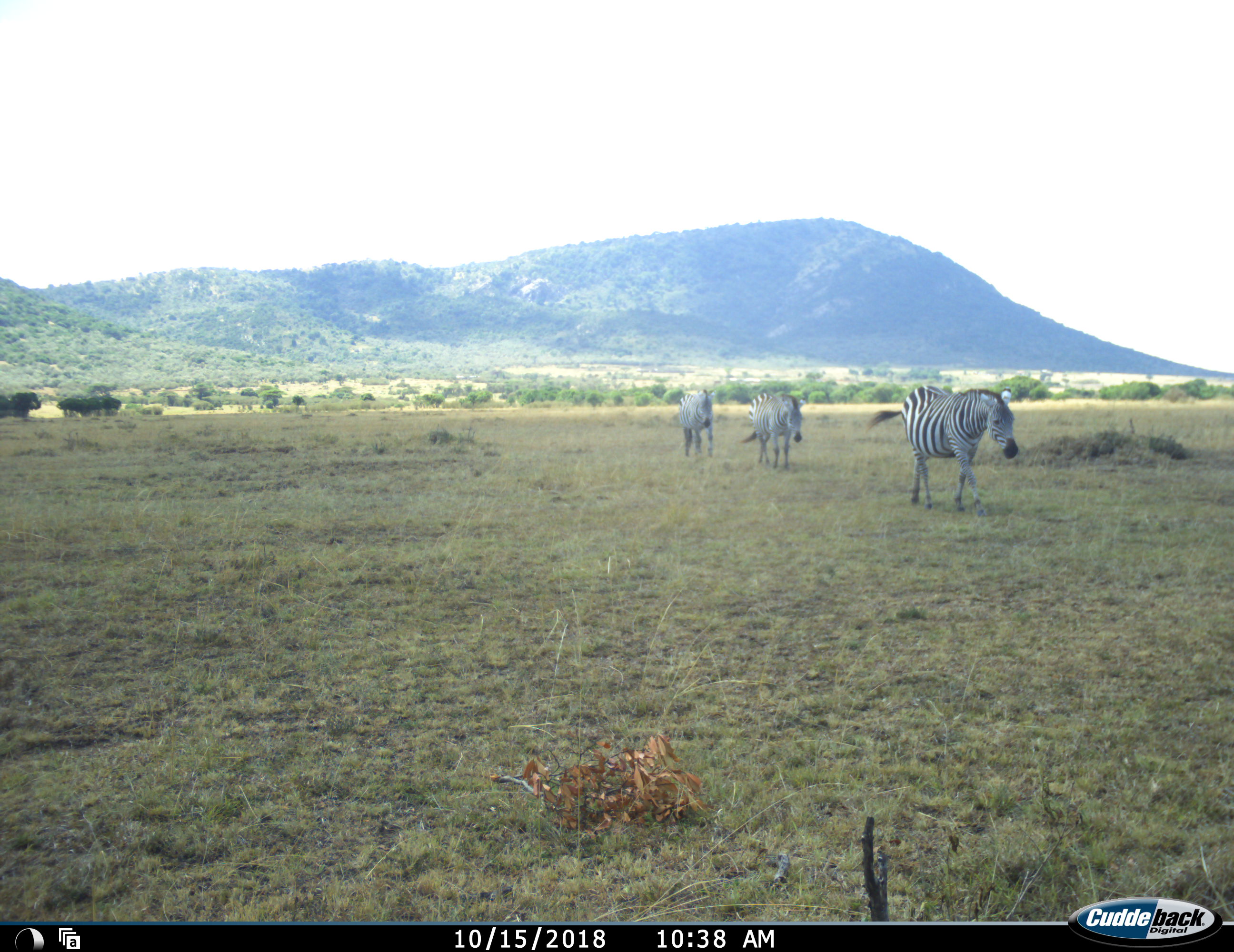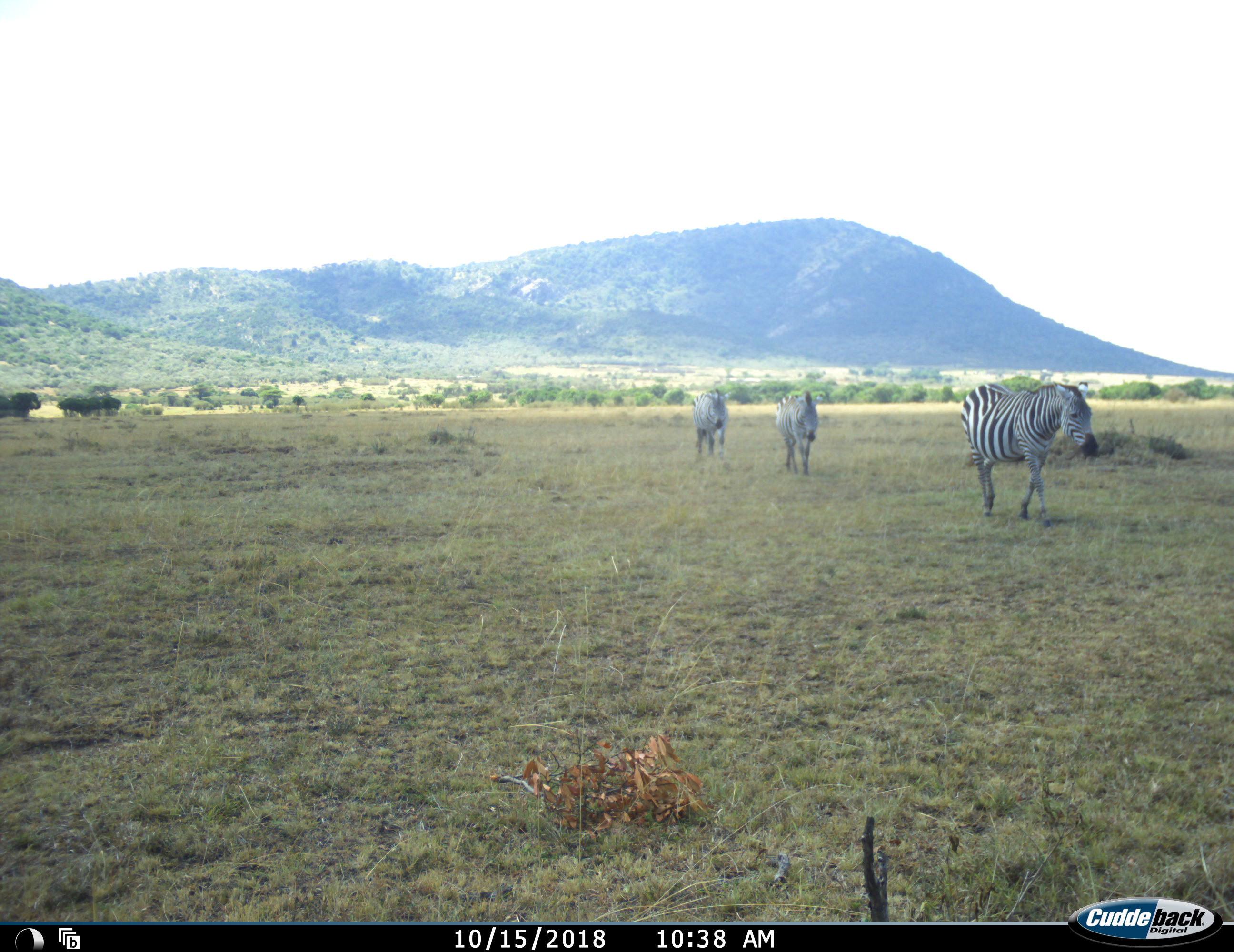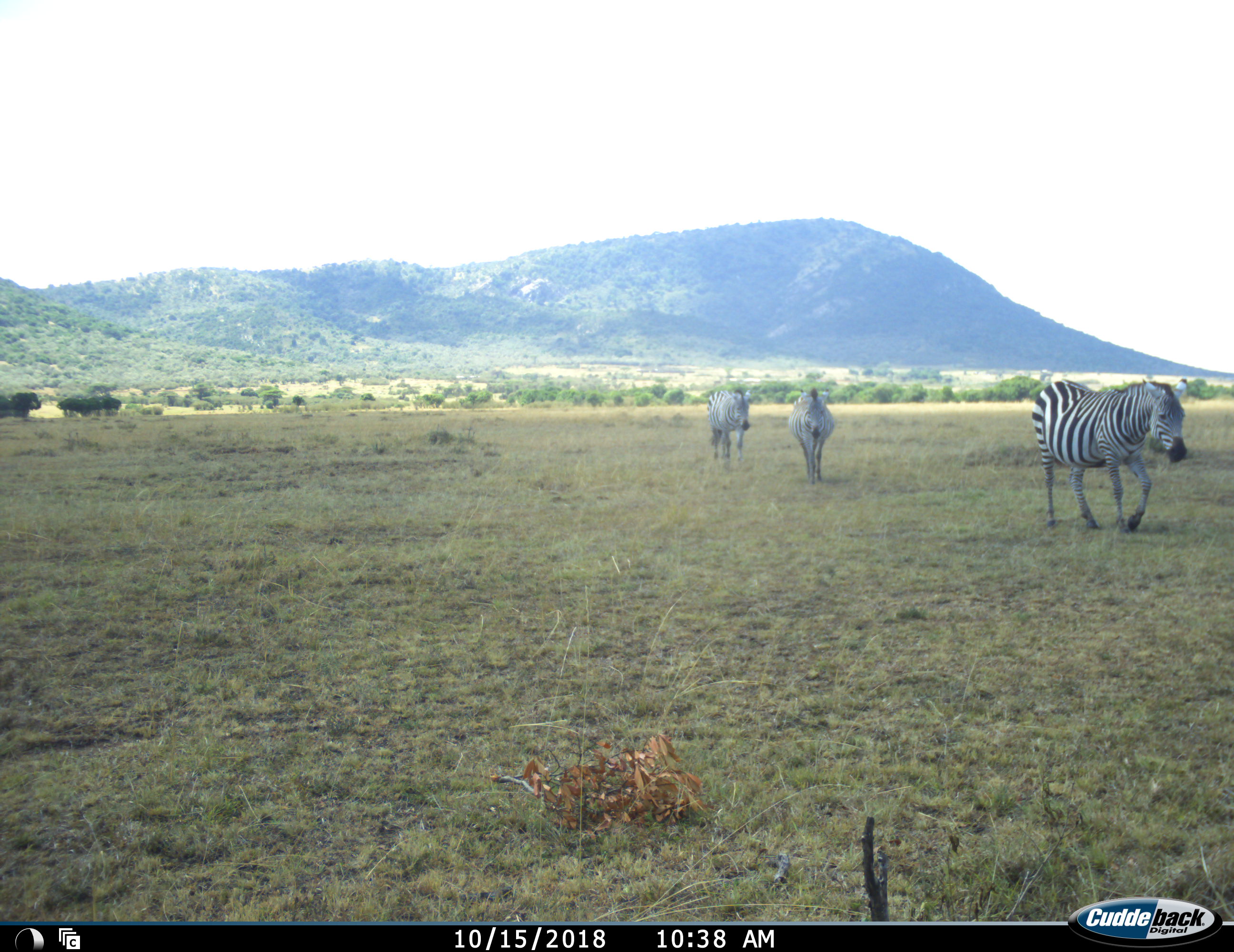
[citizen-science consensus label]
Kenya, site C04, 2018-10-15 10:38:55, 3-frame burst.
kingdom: Animalia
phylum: Chordata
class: Mammalia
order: Perissodactyla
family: Equidae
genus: Equus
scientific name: Equus quagga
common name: plains zebra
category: zebra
Zebra (plains zebra) (Equus quagga), count 3. Behavior (volunteer vote fractions): standing 0%, resting 0%, moving 100%, interacting 0%. Young present (vote fraction): 0%. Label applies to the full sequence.